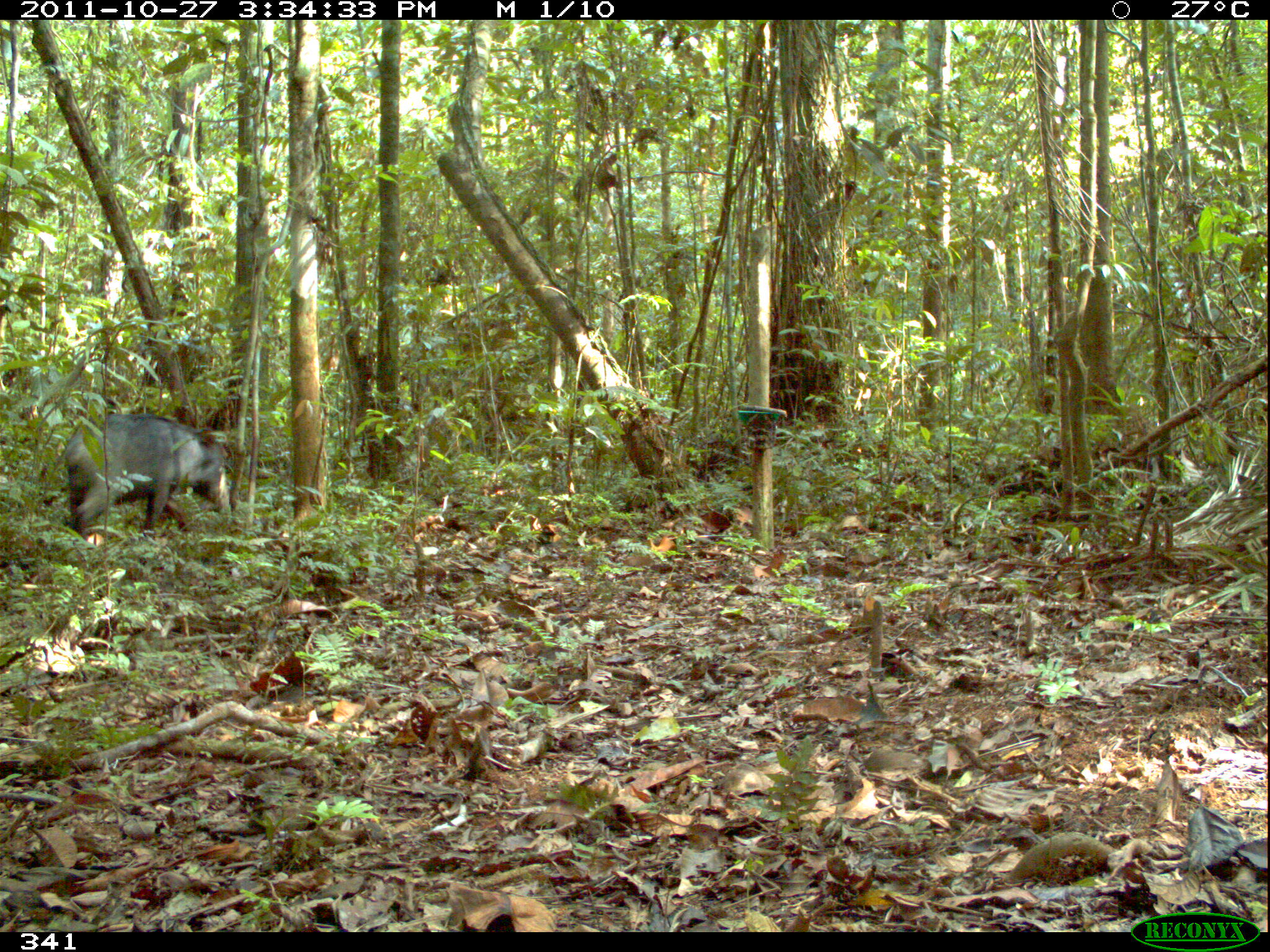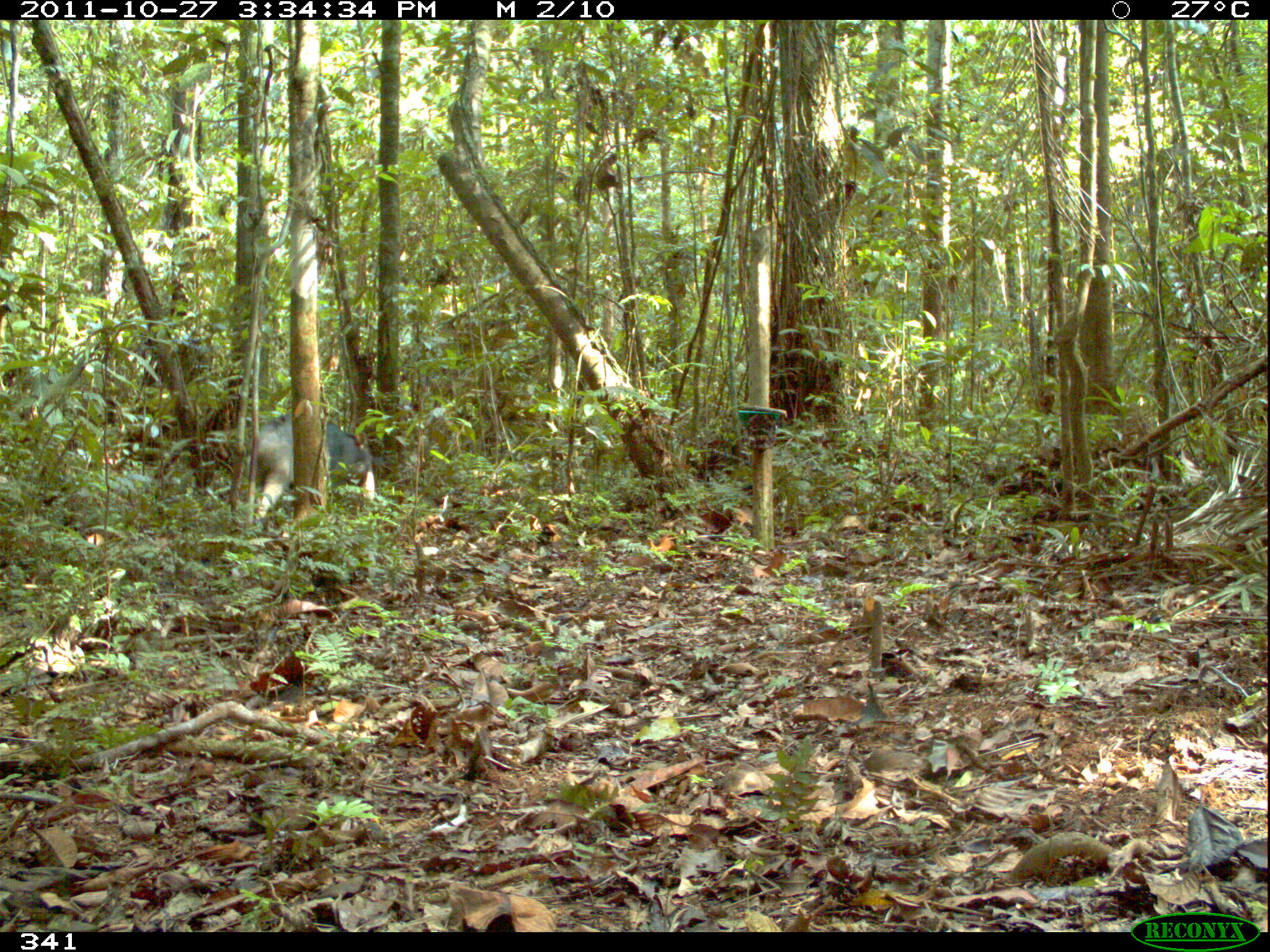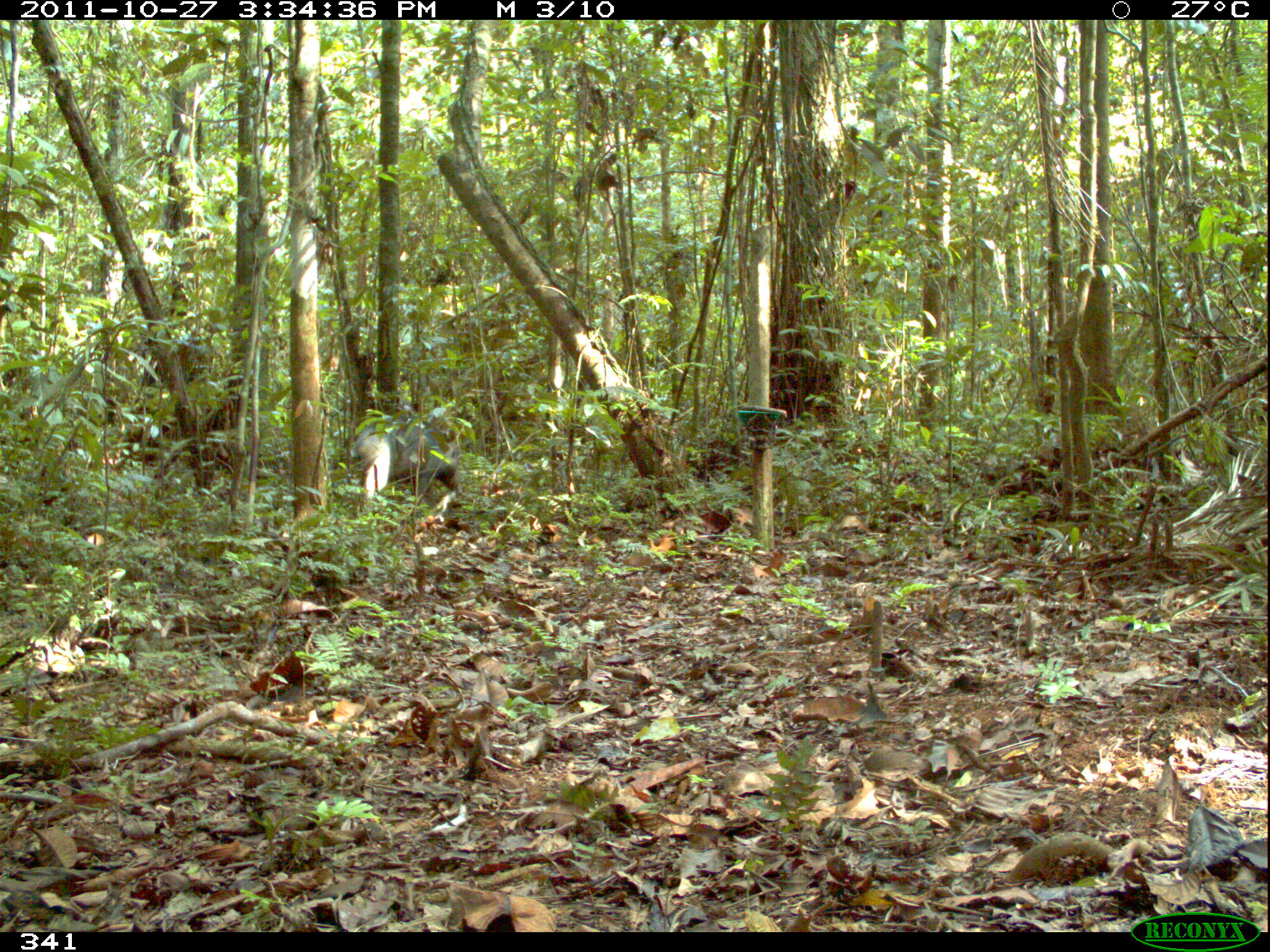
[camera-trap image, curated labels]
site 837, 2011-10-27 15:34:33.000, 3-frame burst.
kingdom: Animalia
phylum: Chordata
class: Mammalia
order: Artiodactyla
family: Tayassuidae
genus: Tayassu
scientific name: Tayassu pecari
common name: white-lipped peccary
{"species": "Tayassu pecari (white-lipped peccary)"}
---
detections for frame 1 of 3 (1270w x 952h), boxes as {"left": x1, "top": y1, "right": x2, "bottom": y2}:
tayassu pecari: {"left": 62, "top": 412, "right": 231, "bottom": 541}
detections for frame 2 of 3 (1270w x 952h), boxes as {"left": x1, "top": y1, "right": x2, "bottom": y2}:
tayassu pecari: {"left": 250, "top": 409, "right": 373, "bottom": 529}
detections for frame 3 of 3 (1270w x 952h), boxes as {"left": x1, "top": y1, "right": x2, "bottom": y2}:
tayassu pecari: {"left": 351, "top": 411, "right": 463, "bottom": 498}